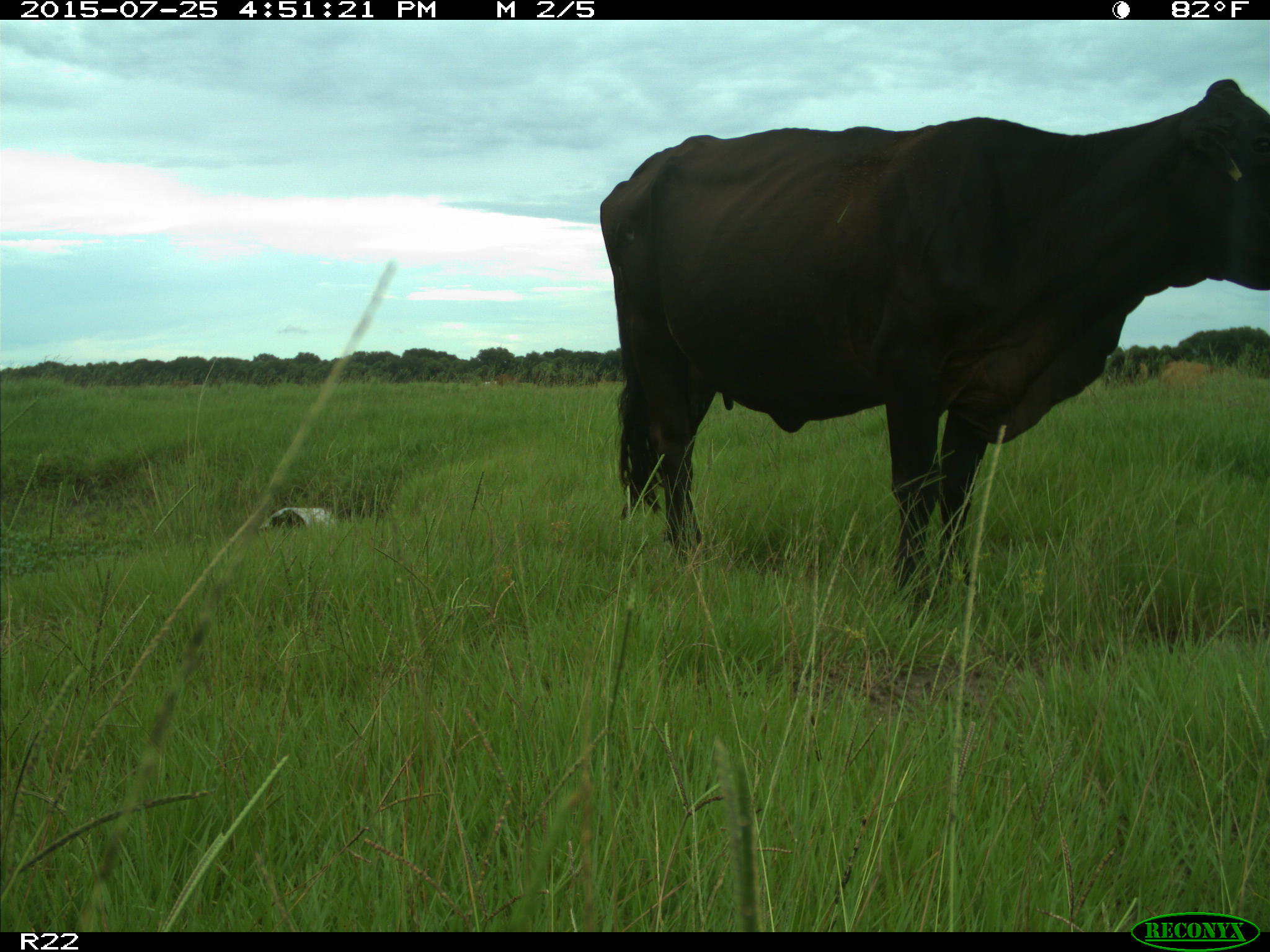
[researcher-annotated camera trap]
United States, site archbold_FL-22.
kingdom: Animalia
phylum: Chordata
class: Mammalia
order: Artiodactyla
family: Bovidae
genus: Bos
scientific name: Bos taurus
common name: domestic cow